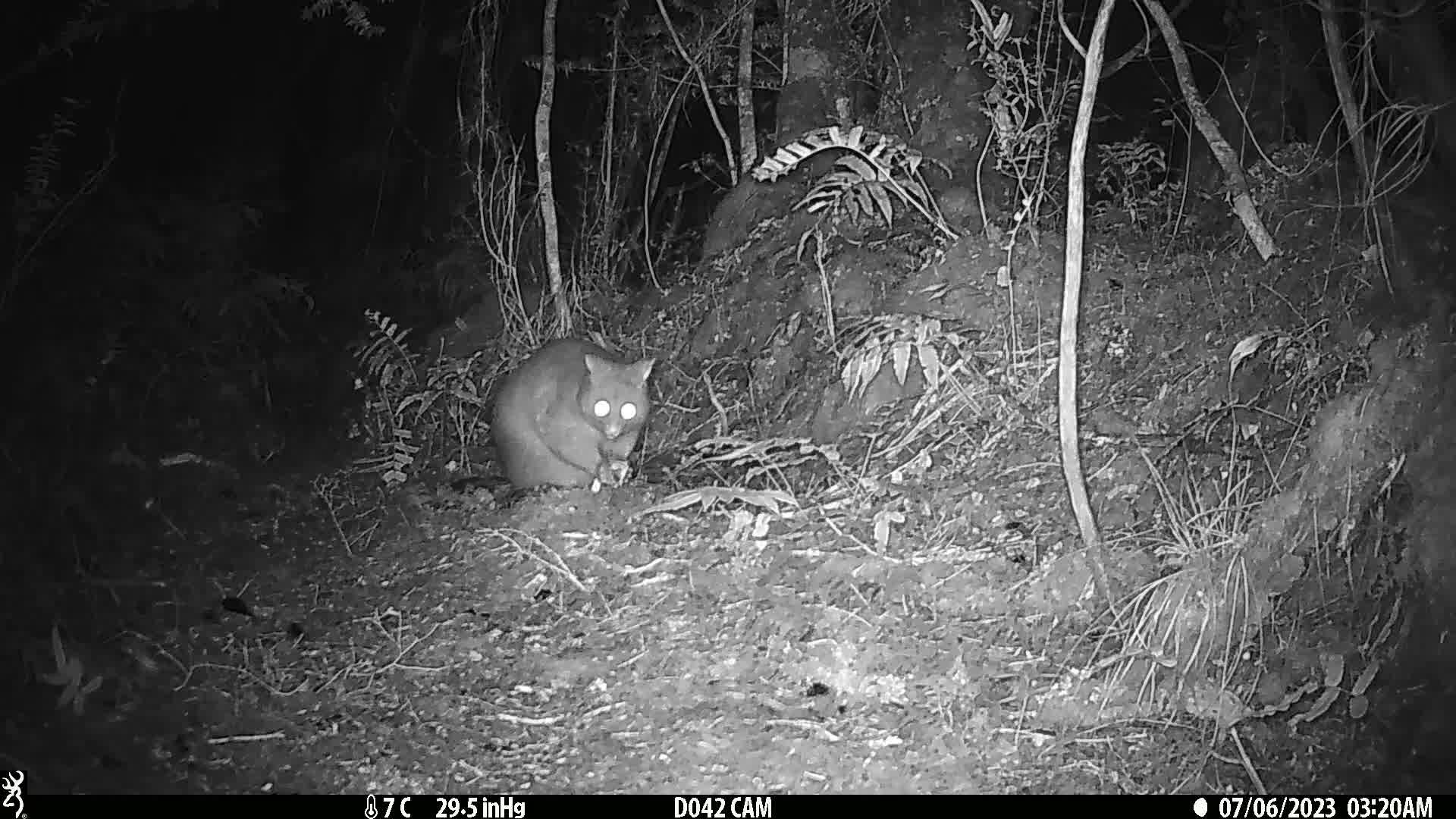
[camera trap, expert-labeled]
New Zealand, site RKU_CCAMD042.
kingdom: Animalia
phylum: Chordata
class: Mammalia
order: Diprotodontia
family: Phalangeridae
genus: Trichosurus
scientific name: Trichosurus vulpecula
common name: common brushtail possum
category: possum